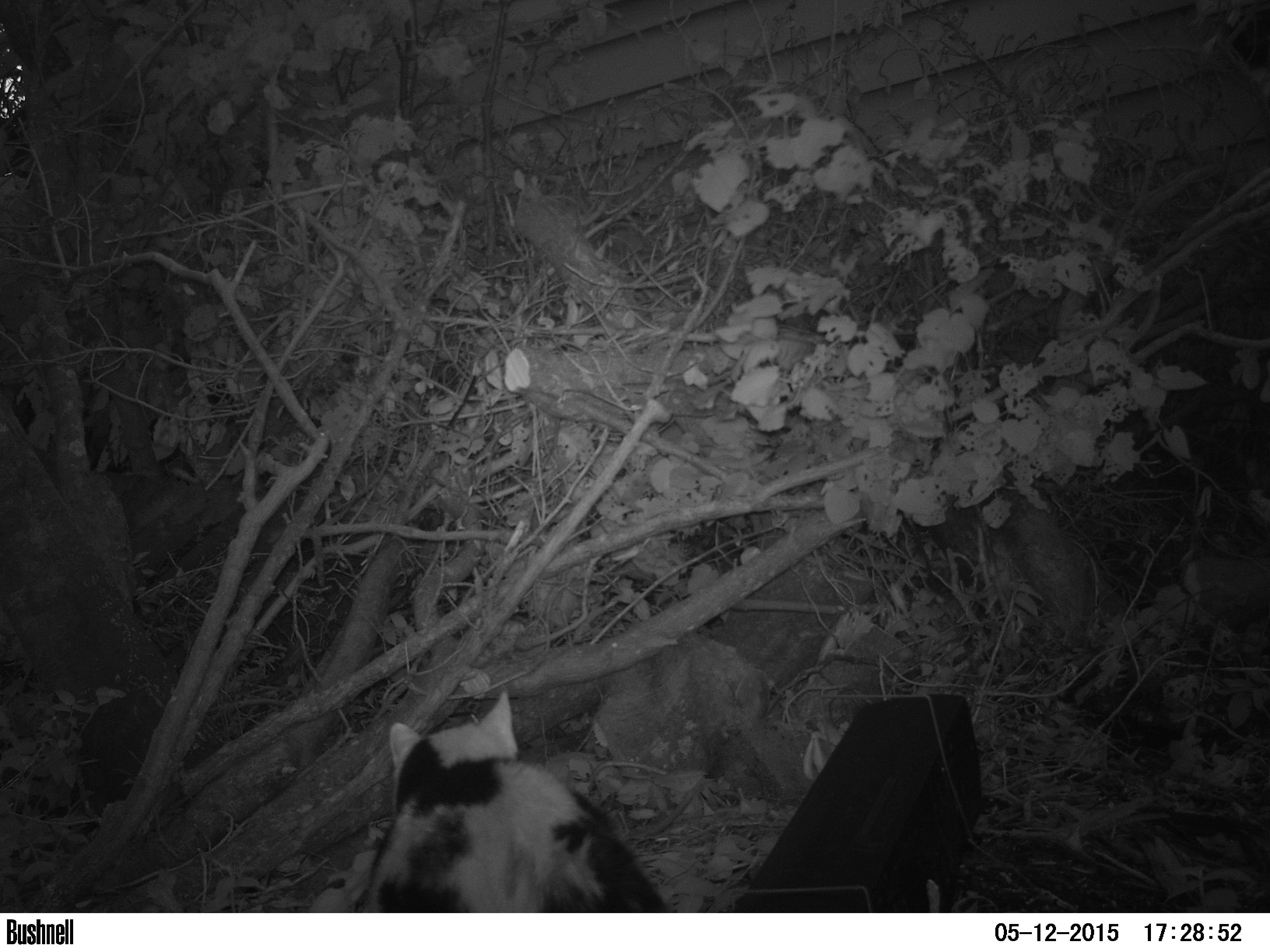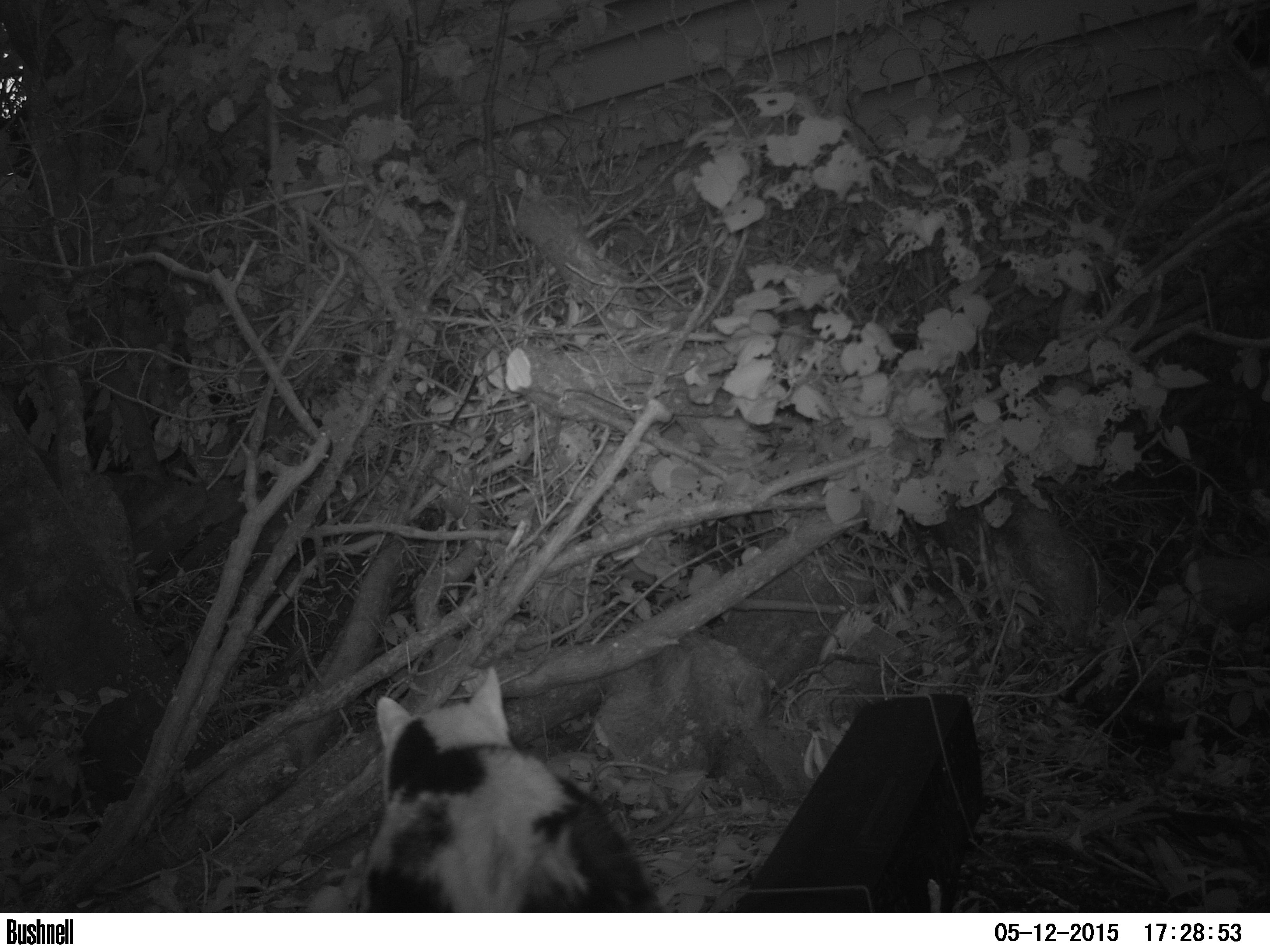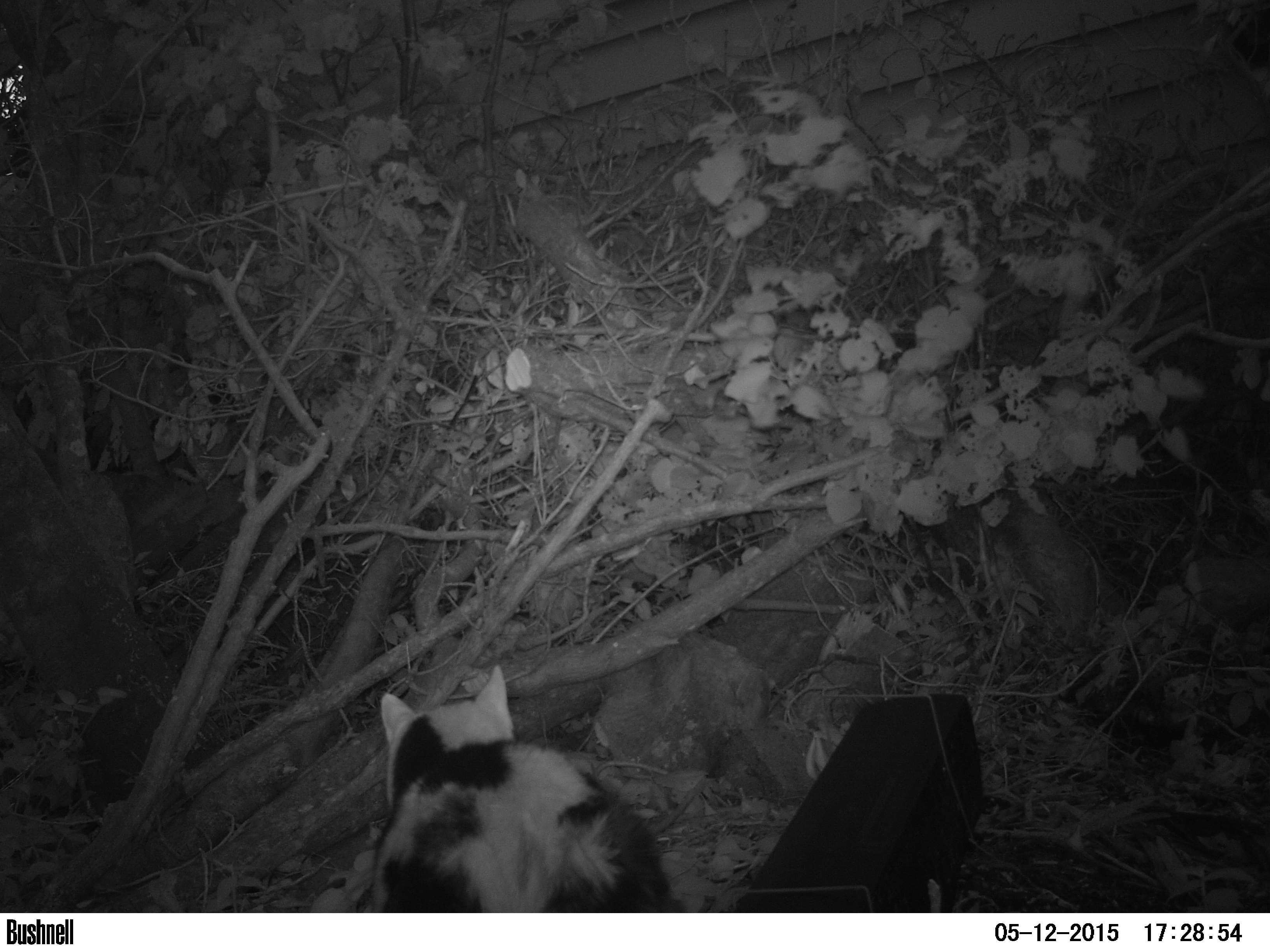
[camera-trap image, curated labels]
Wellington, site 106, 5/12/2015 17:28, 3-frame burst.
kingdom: Animalia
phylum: Chordata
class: Mammalia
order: Carnivora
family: Felidae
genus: Felis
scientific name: Felis catus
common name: cat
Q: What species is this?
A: Cat (Felis catus).